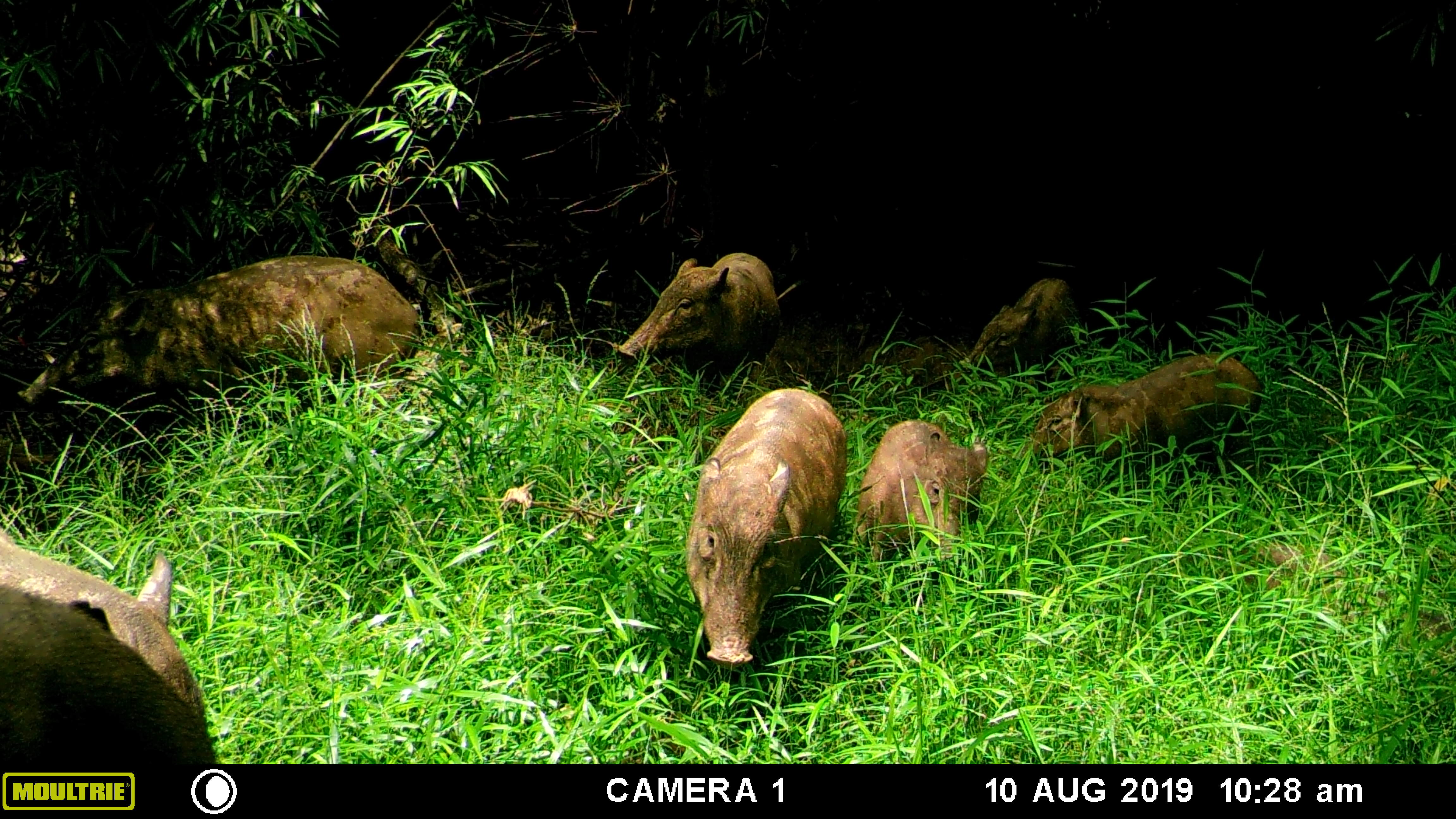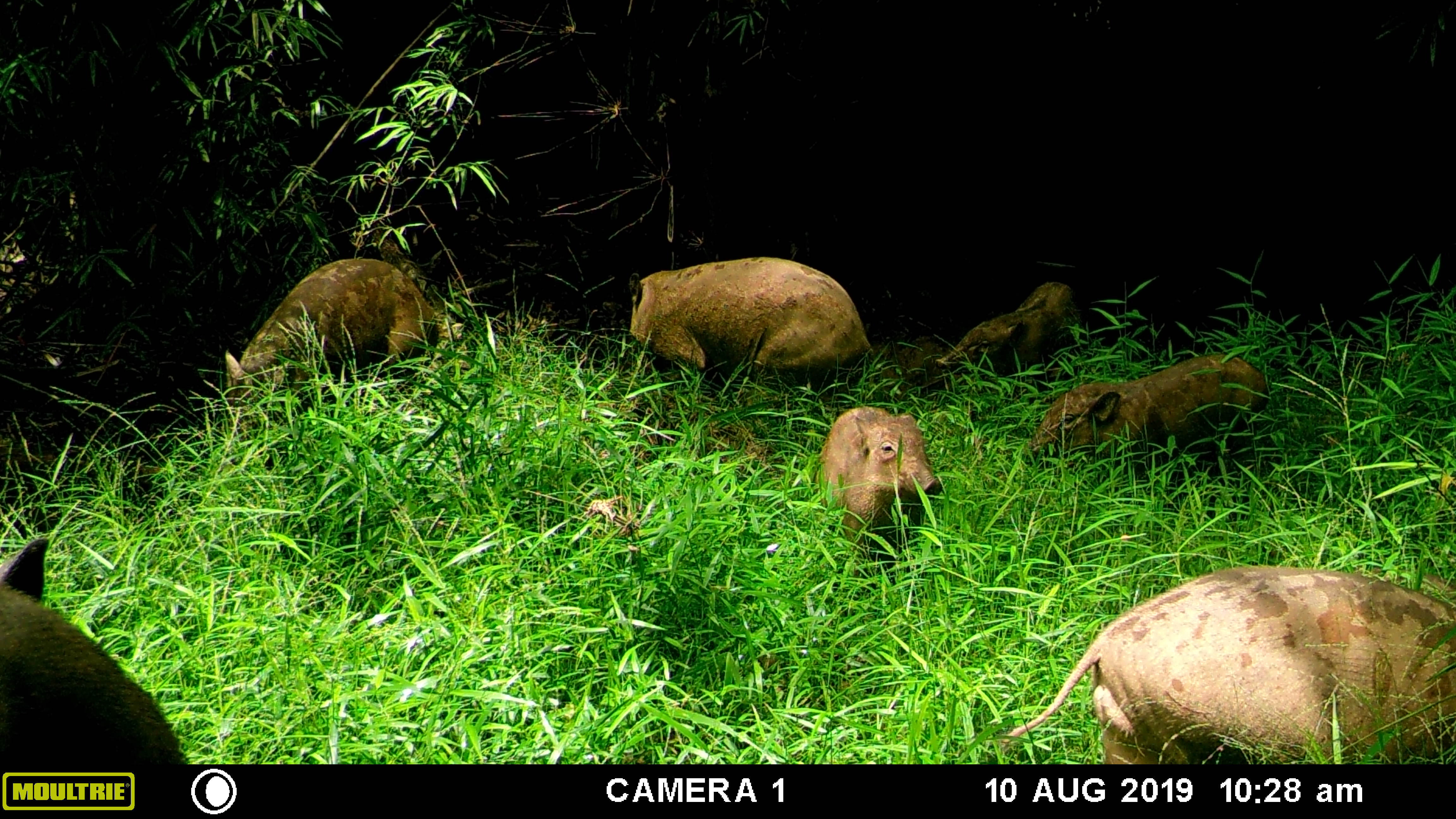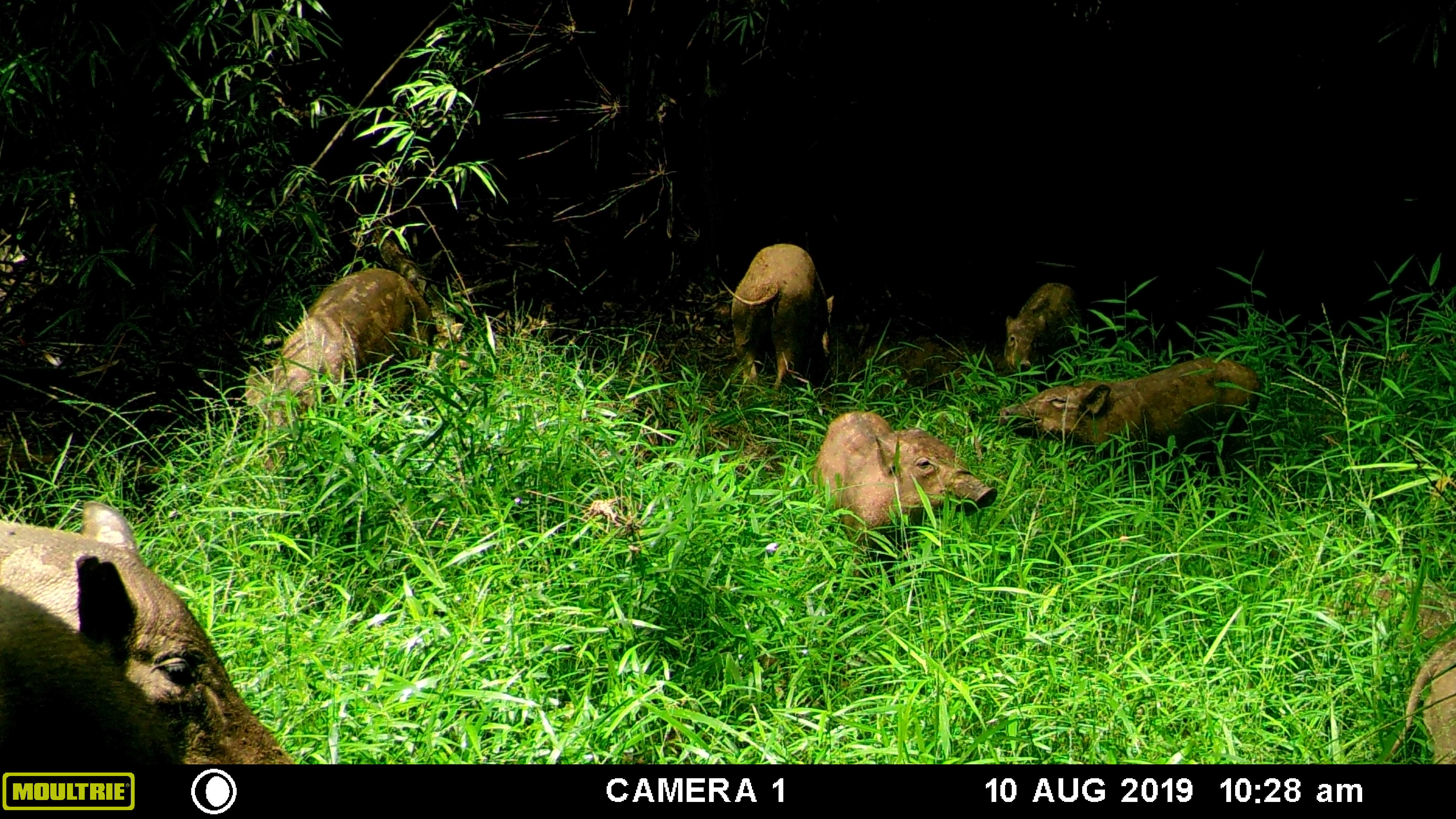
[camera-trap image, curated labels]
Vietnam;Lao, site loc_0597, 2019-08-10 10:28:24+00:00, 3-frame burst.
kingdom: Animalia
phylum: Chordata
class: Mammalia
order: Artiodactyla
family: Suidae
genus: Sus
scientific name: Sus scrofa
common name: eurasian wild pig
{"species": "eurasian wild pig (Sus scrofa)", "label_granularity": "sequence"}